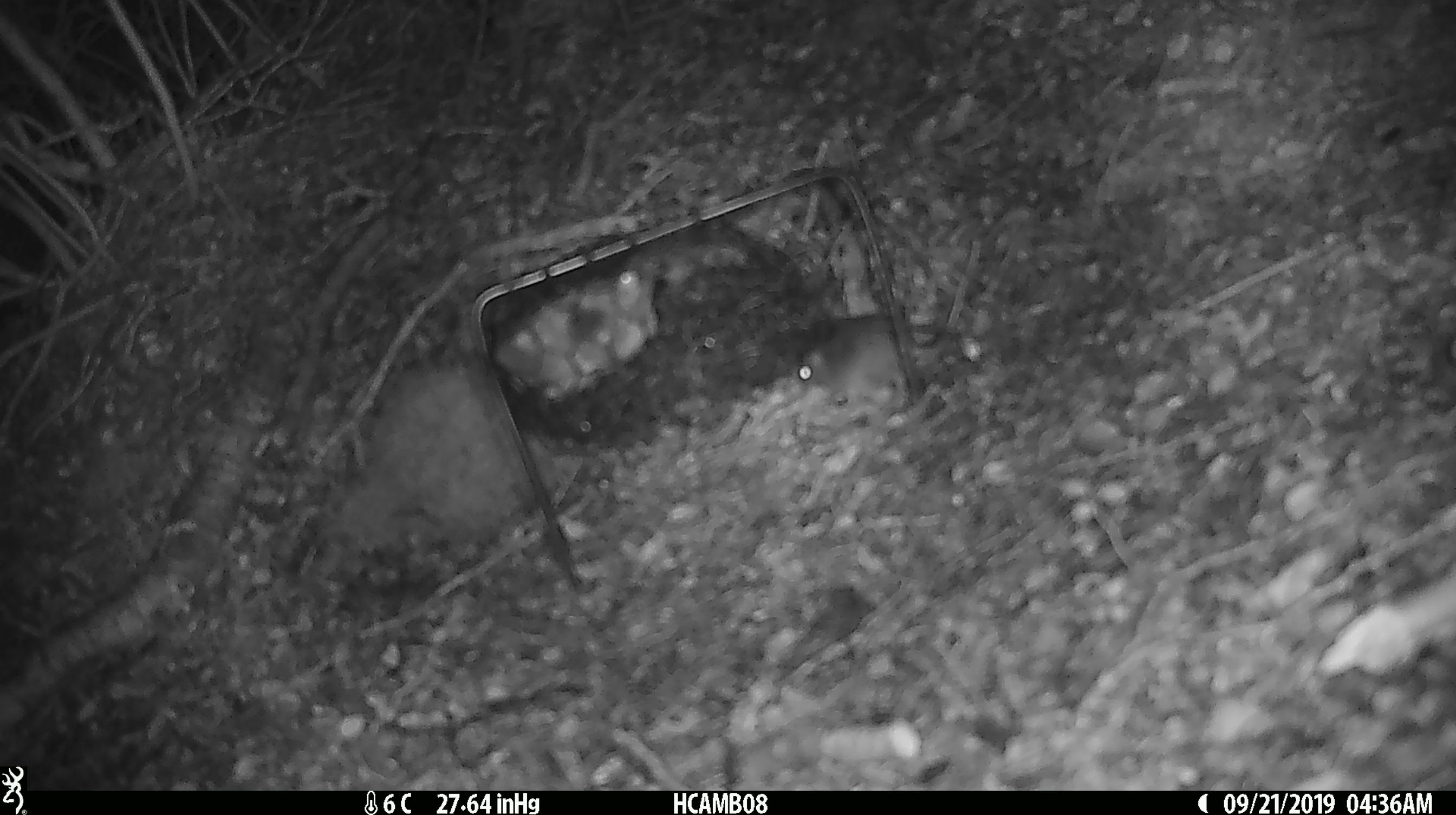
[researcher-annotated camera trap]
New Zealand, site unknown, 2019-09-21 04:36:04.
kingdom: Animalia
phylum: Chordata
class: Mammalia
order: Rodentia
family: Muridae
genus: Mus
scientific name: Mus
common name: mouse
Mouse (Mus).